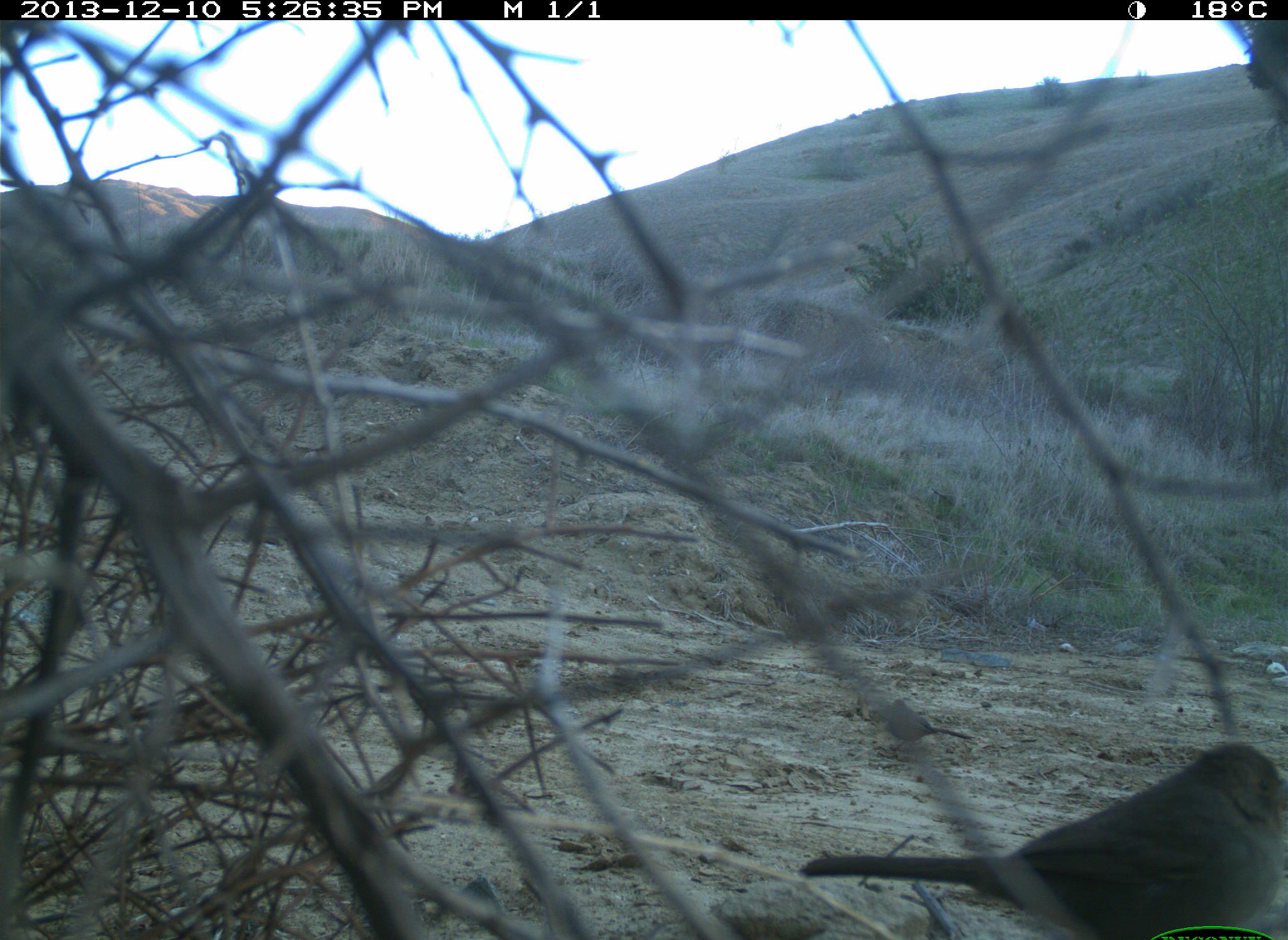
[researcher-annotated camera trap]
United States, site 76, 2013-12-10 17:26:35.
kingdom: Animalia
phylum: Chordata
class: Aves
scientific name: Aves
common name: bird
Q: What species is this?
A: Bird (Aves).